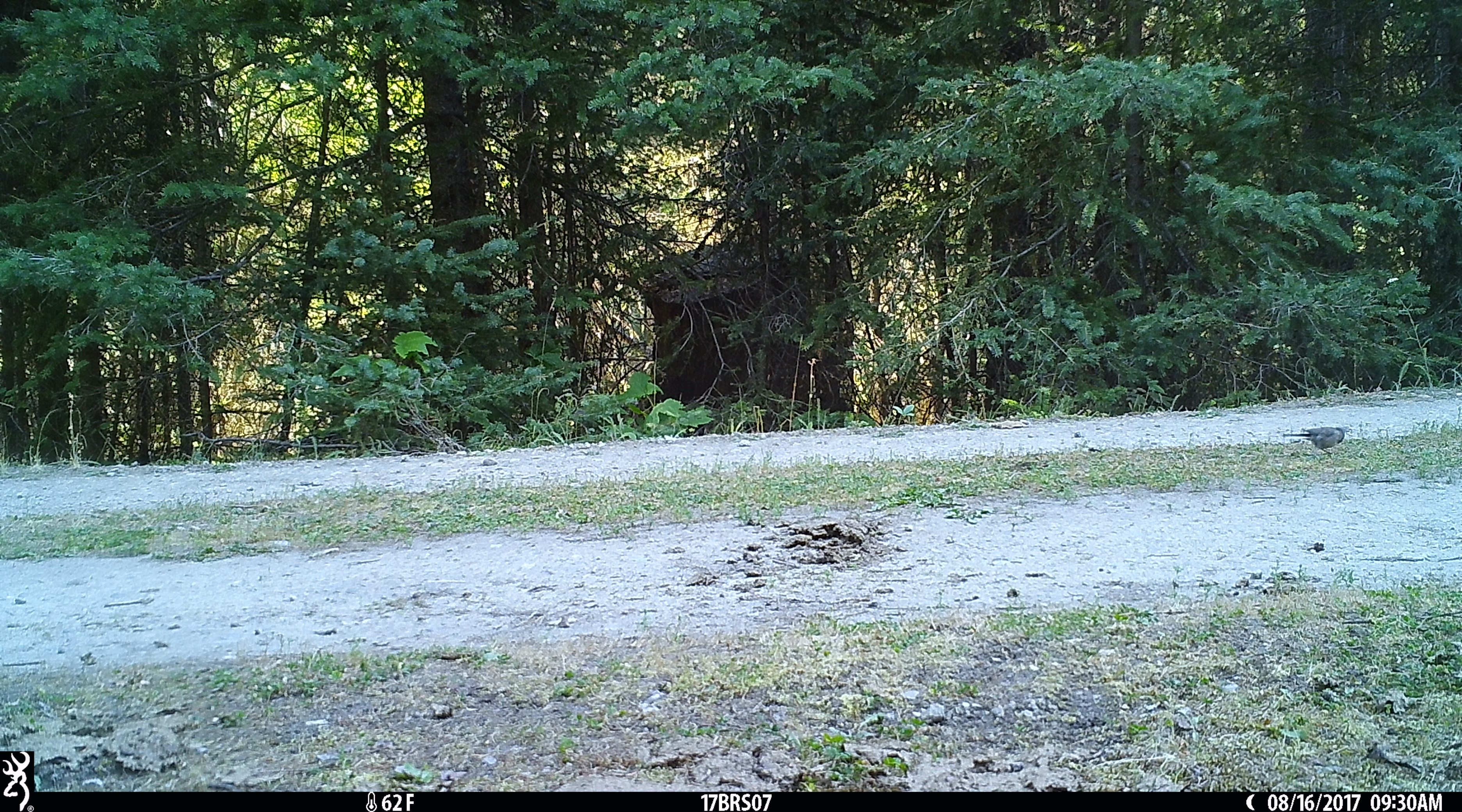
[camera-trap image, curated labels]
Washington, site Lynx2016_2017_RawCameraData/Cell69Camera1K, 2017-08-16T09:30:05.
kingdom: Animalia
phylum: Chordata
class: Aves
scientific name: Aves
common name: birds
Aves (birds). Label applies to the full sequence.